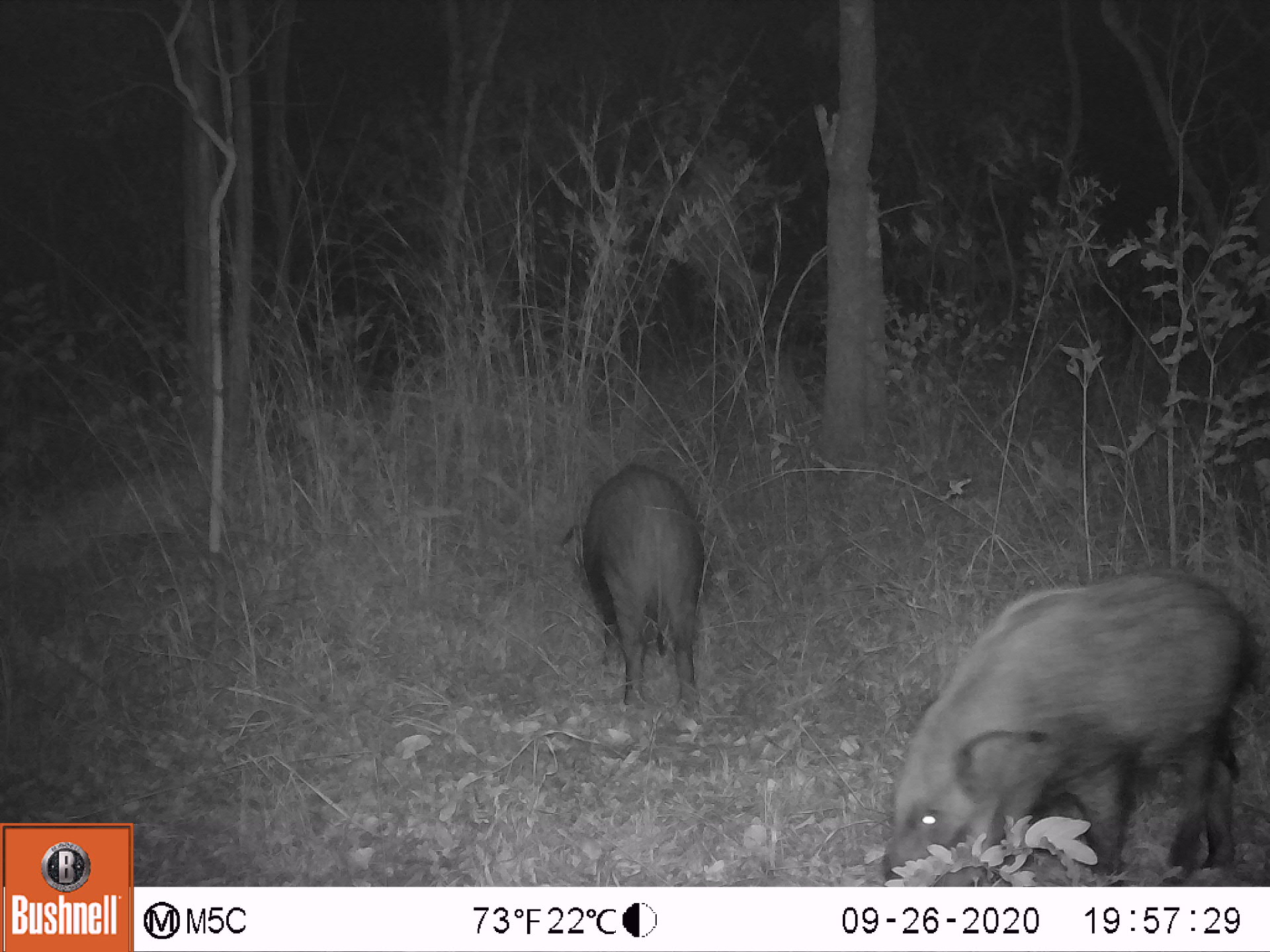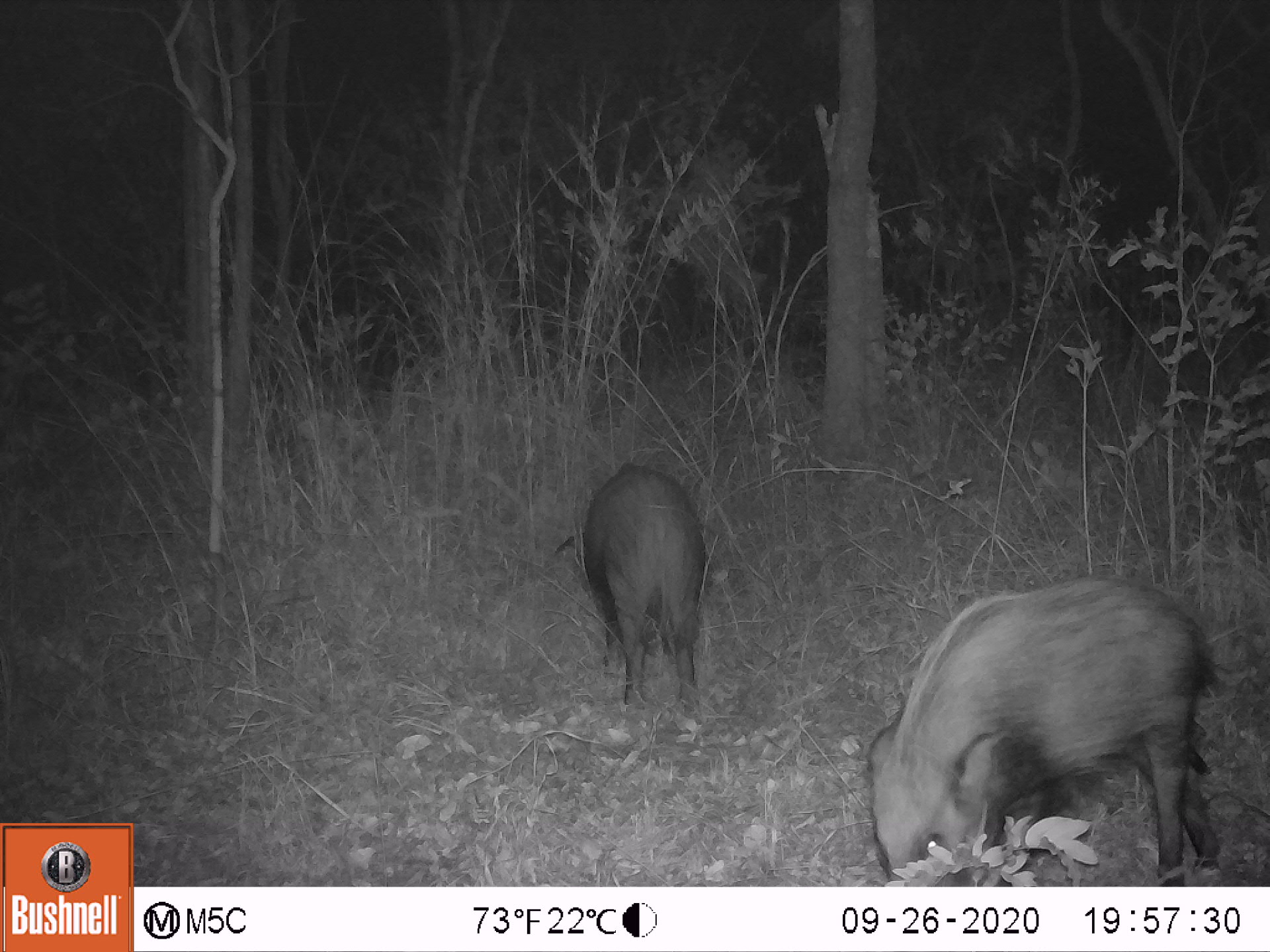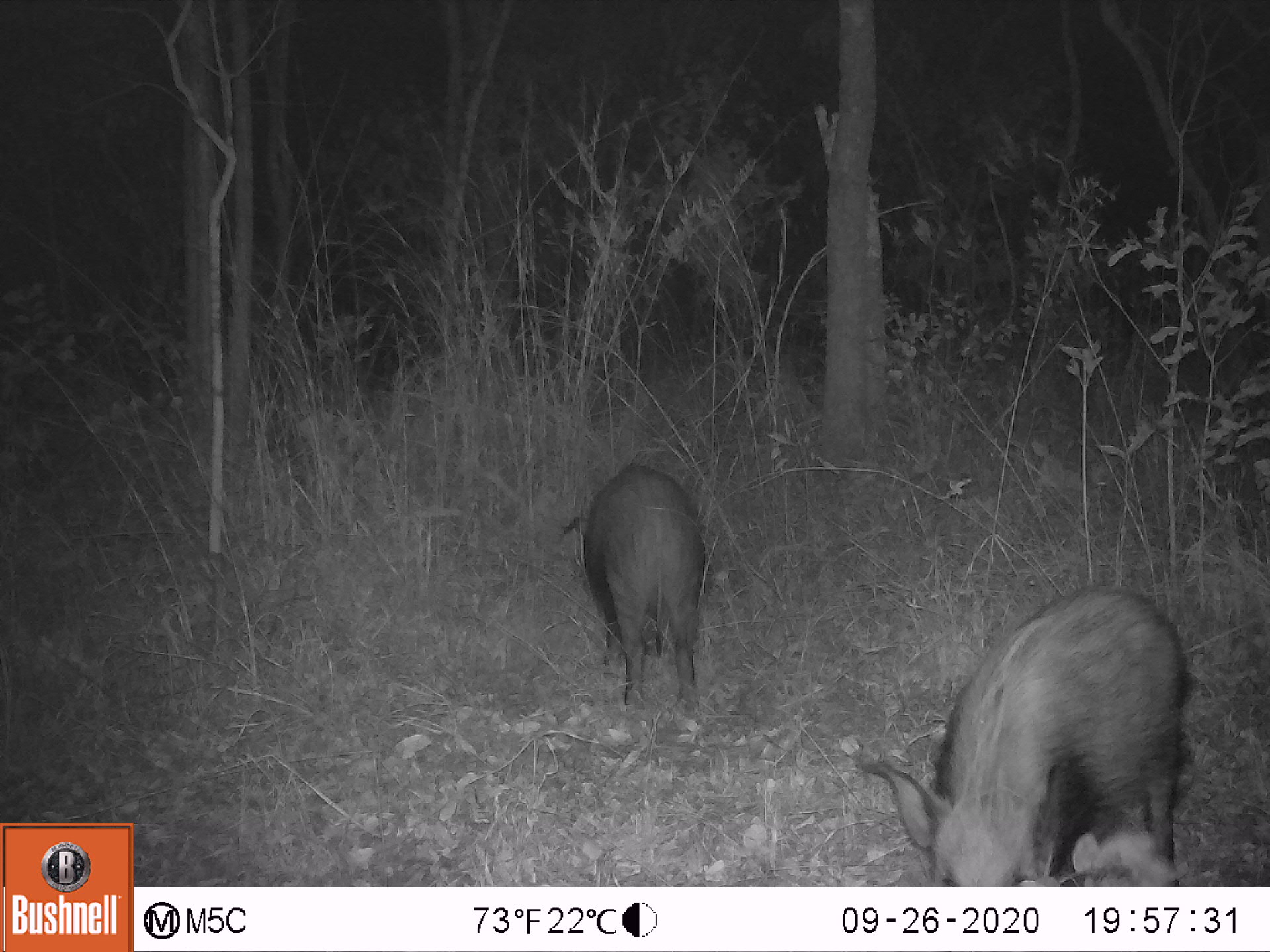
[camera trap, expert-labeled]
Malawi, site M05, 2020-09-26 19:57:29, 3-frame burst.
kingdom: Animalia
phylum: Chordata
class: Mammalia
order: Artiodactyla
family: Suidae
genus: Potamochoerus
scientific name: Potamochoerus larvatus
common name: bushpig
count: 2